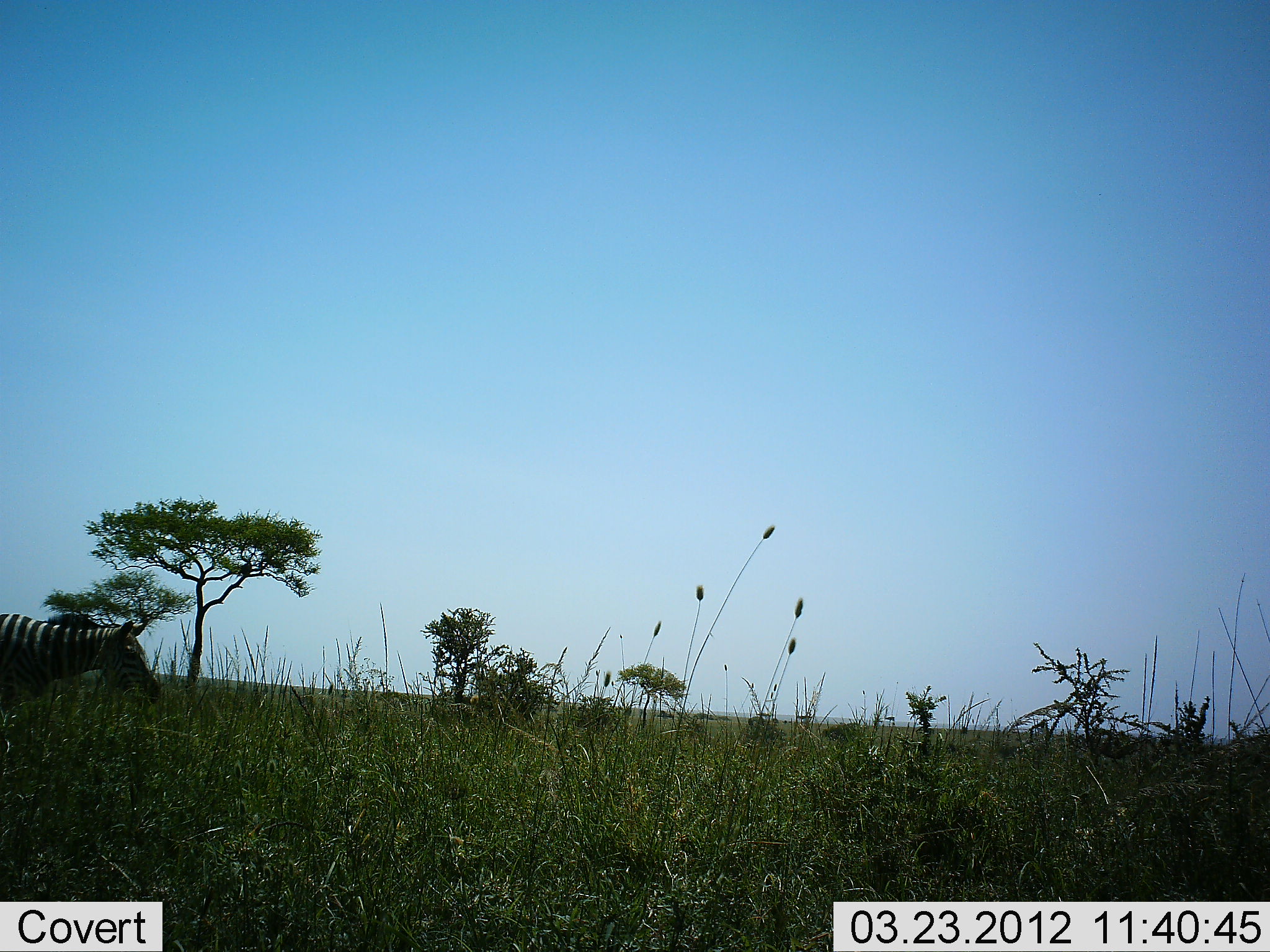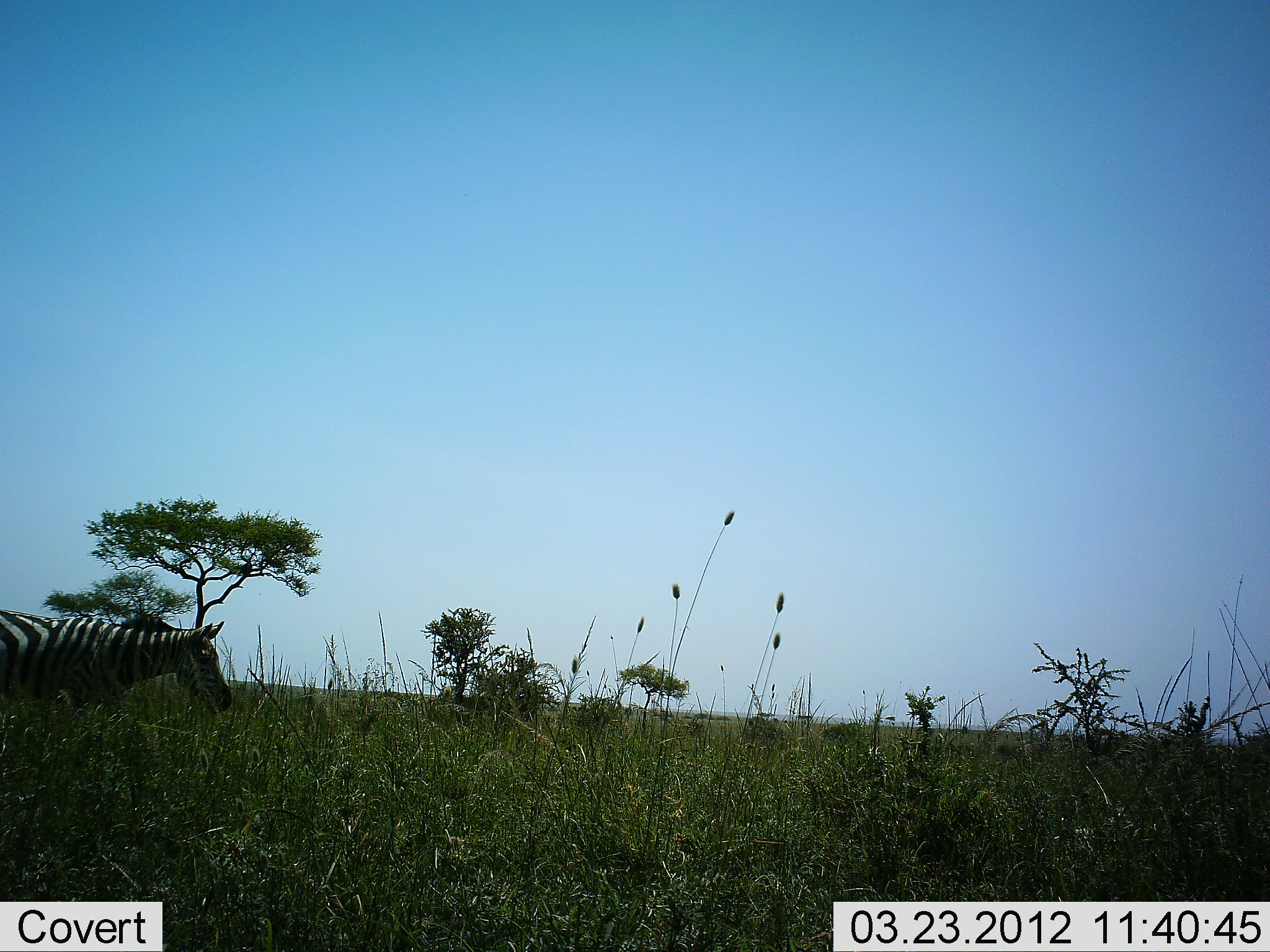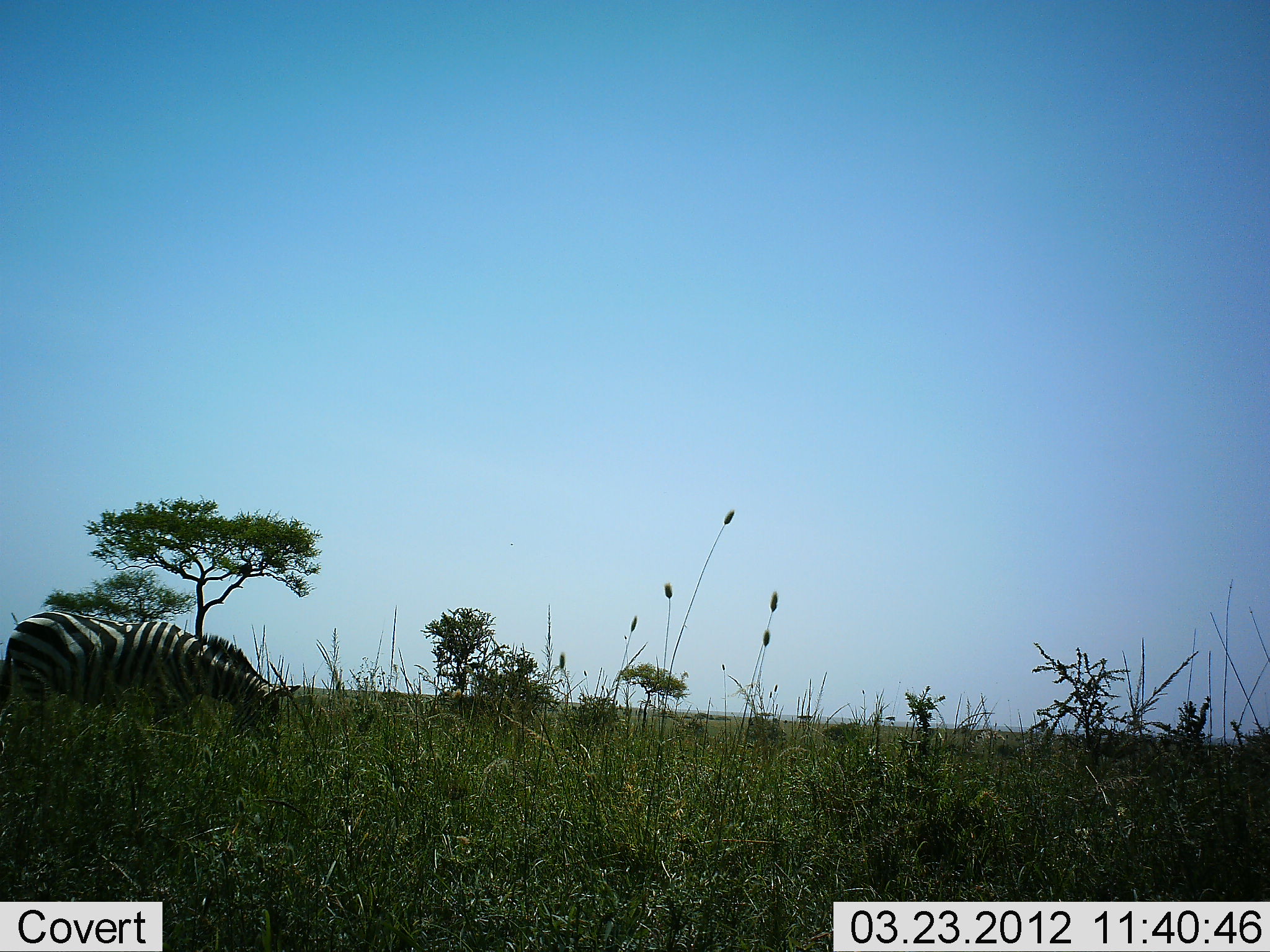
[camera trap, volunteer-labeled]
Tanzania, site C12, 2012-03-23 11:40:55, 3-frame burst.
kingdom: Animalia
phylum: Chordata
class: Mammalia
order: Perissodactyla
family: Equidae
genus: Equus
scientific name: Equus quagga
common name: plains zebra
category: zebra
Zebra (plains zebra) (Equus quagga), count 1. Behavior (volunteer vote fractions): standing 8%, resting 0%, moving 85%, interacting 4%. Young present (vote fraction): 0%. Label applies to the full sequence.